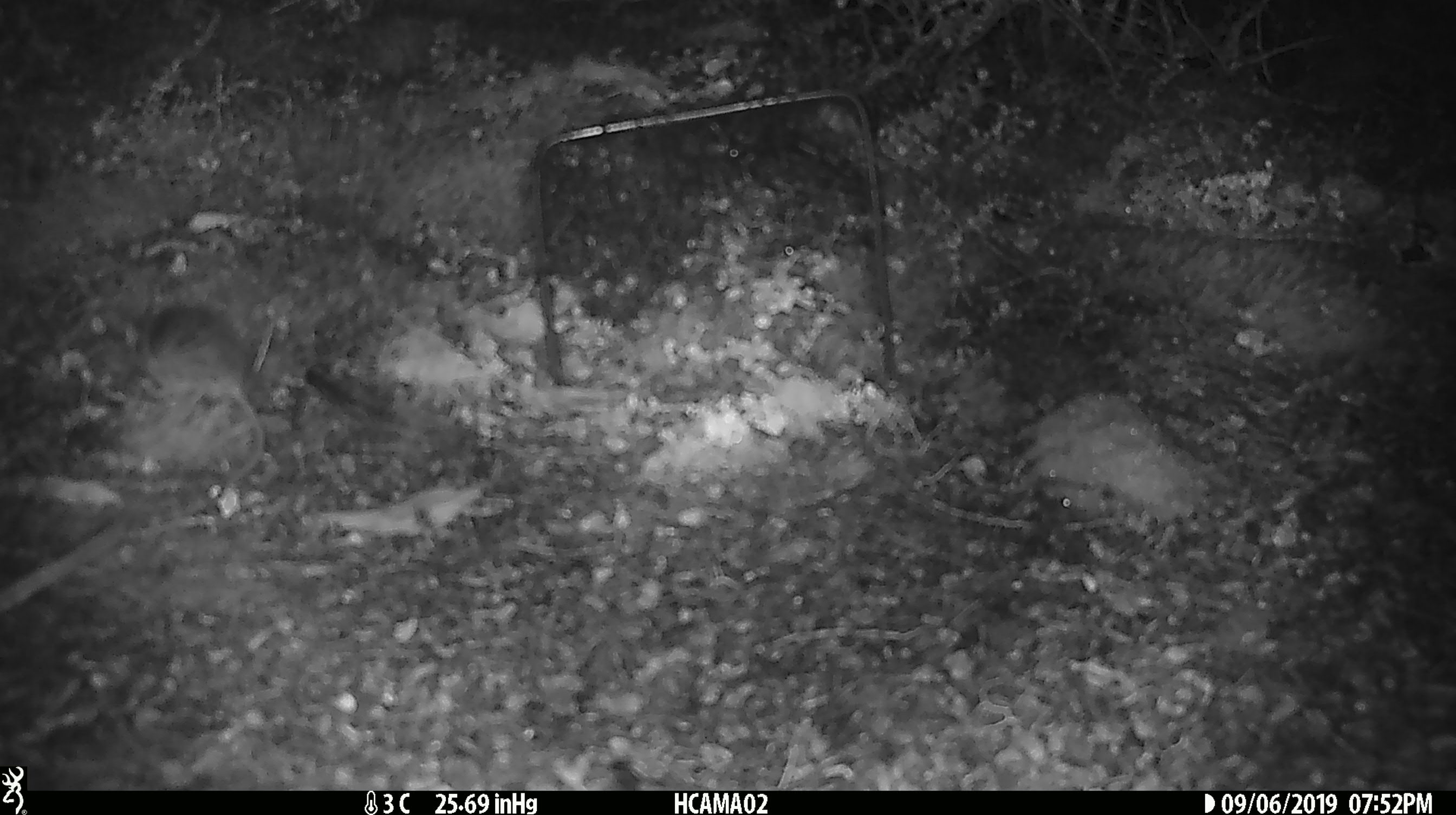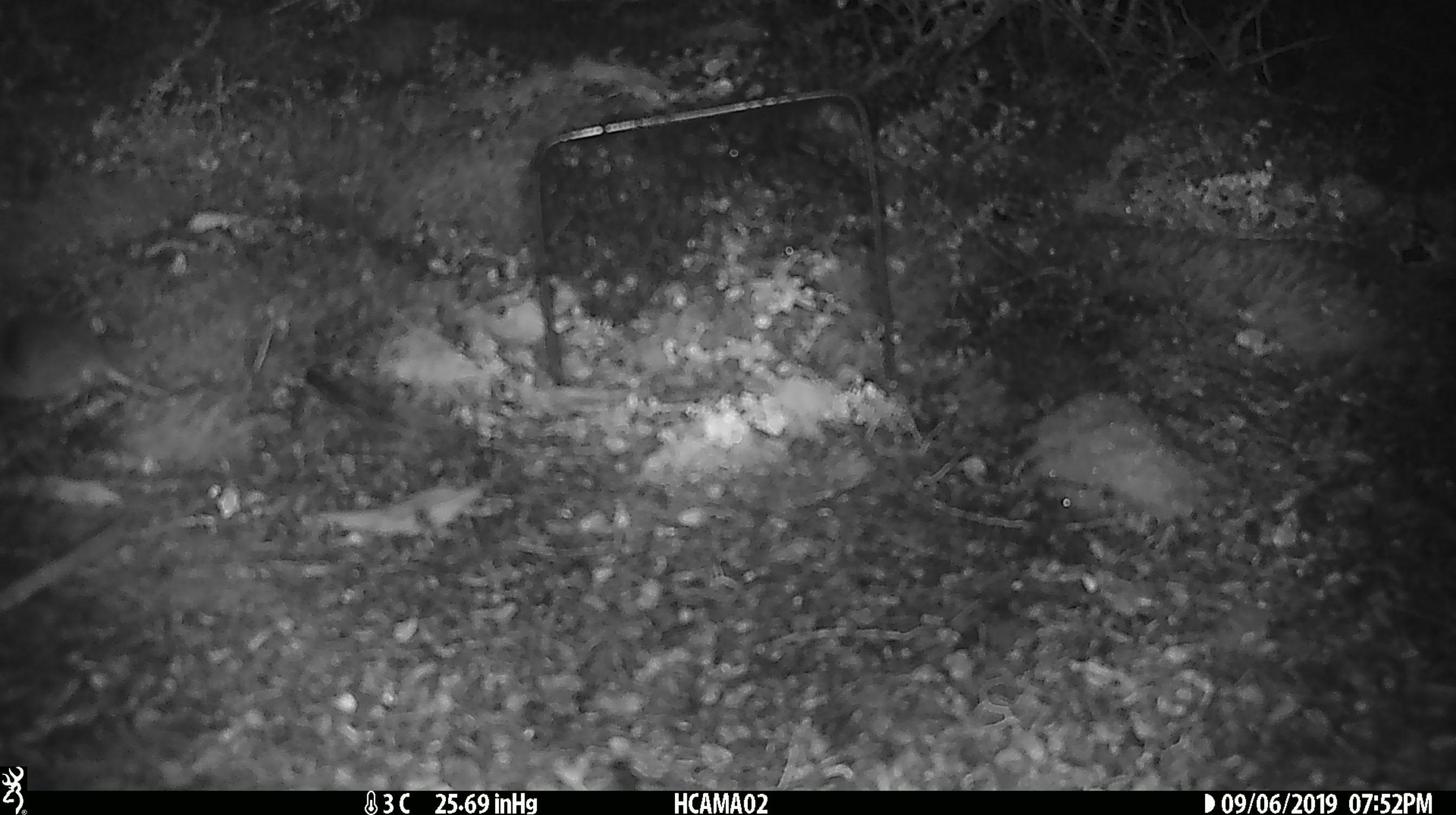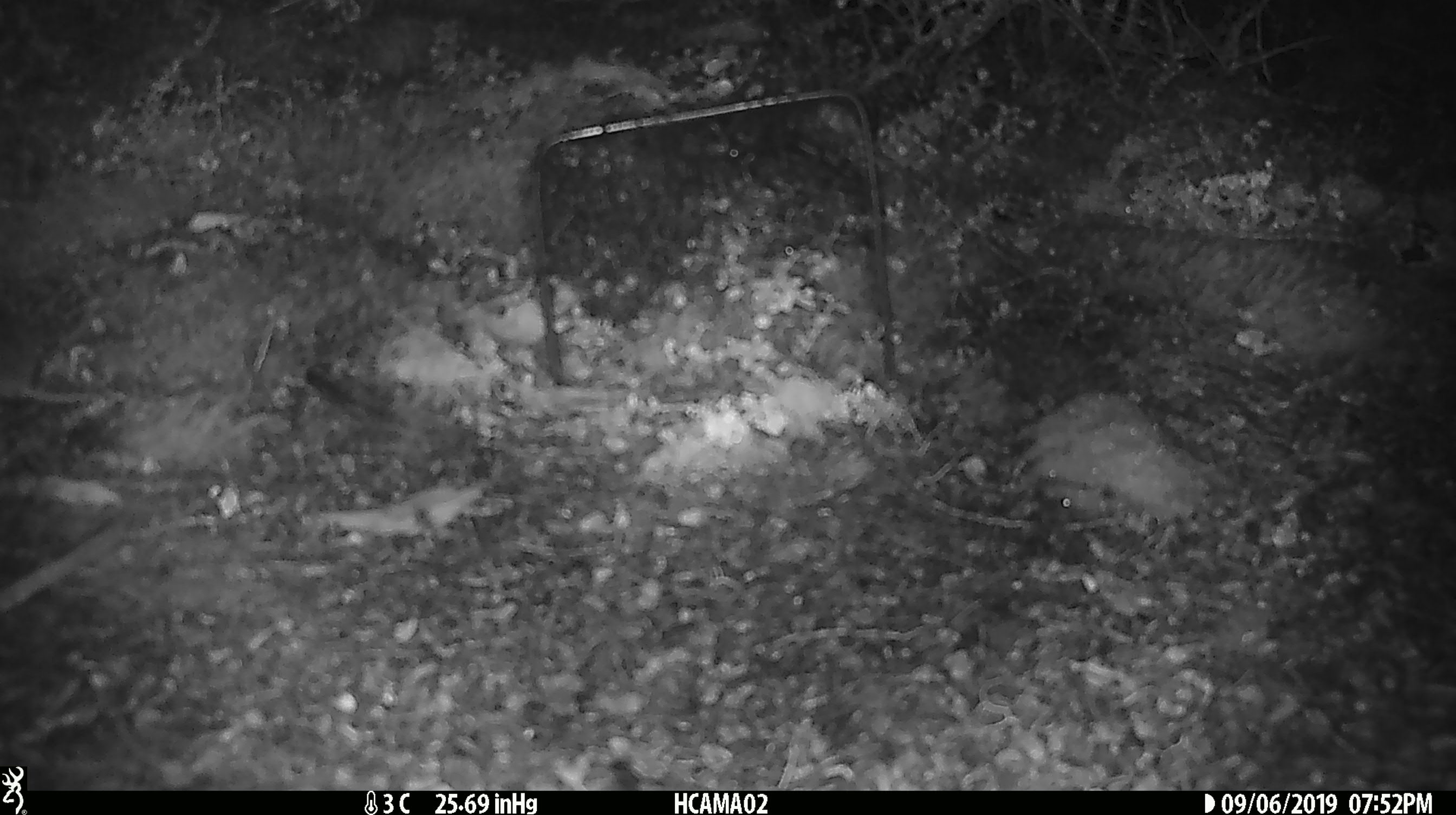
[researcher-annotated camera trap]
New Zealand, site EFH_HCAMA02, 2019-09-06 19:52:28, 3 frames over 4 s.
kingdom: Animalia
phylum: Chordata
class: Mammalia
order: Rodentia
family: Muridae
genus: Mus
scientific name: Mus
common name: mouse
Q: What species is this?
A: Mouse (Mus).